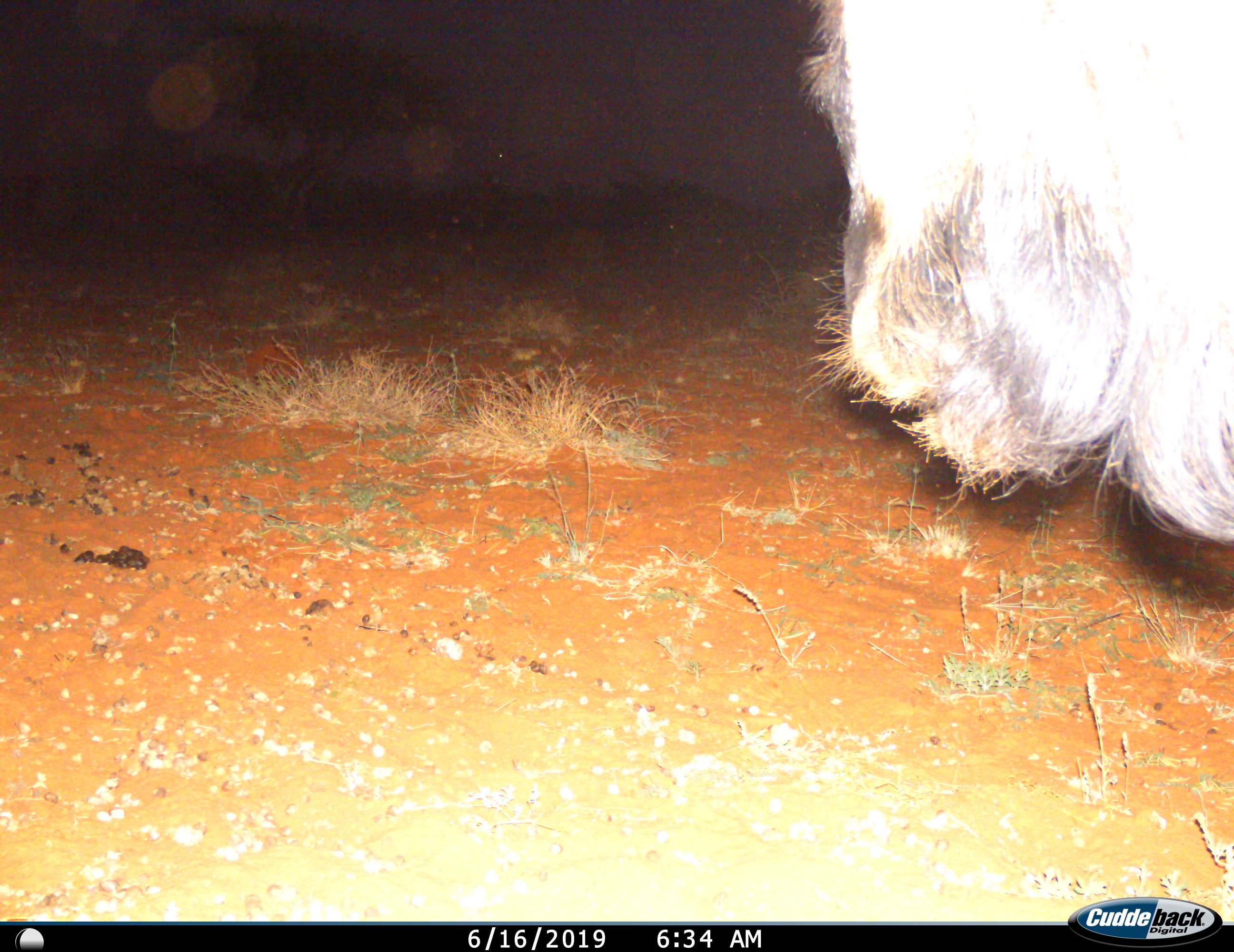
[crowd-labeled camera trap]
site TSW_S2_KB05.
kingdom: Animalia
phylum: Chordata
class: Mammalia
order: Artiodactyla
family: Bovidae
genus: Connochaetes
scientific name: Connochaetes taurinus taurinus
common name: blue wildebeest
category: wildebeestblue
Wildebeestblue (blue wildebeest) (Connochaetes taurinus taurinus), count 1. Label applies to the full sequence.